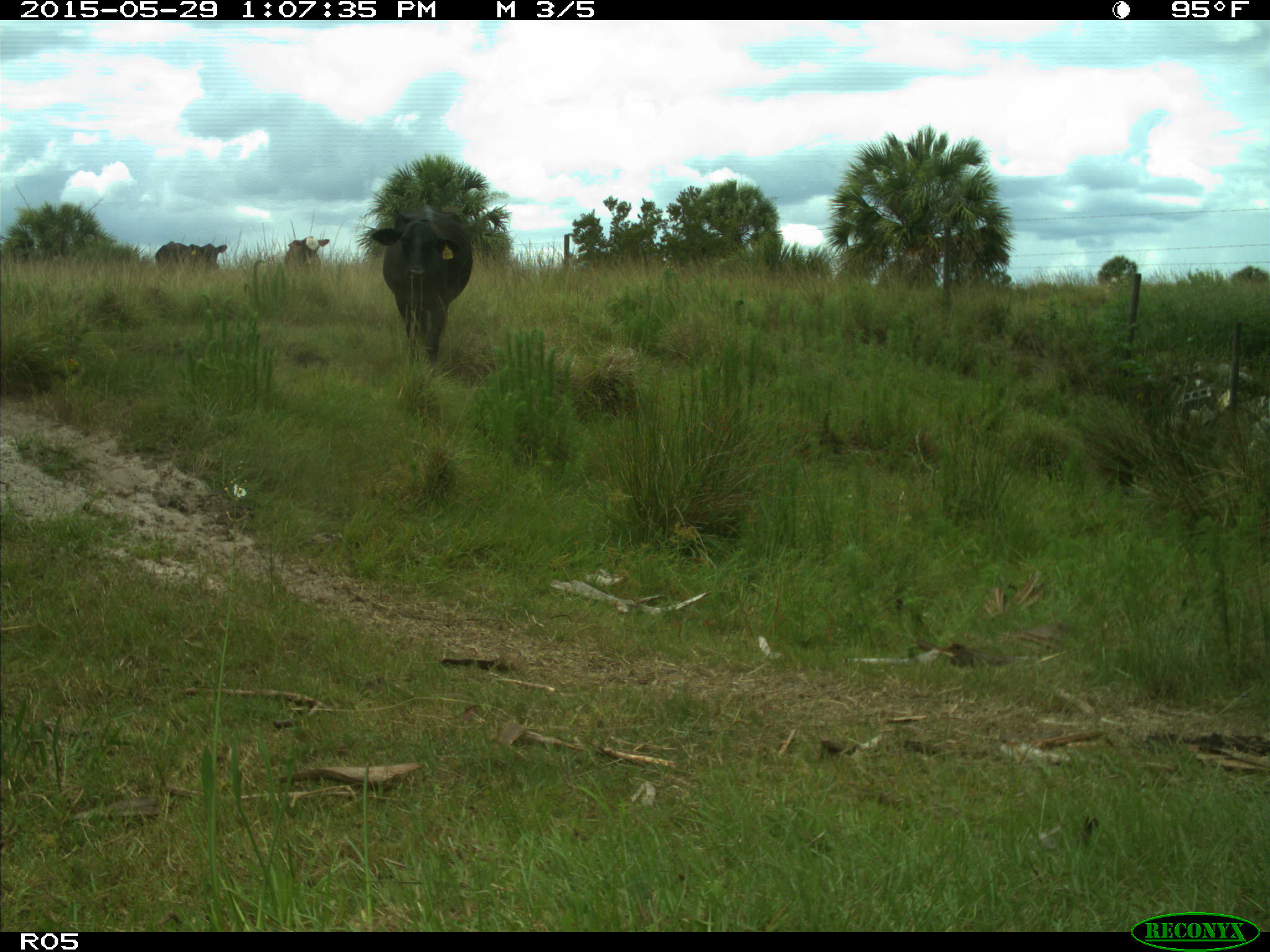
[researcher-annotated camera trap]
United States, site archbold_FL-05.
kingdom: Animalia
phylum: Chordata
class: Mammalia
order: Artiodactyla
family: Bovidae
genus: Bos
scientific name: Bos taurus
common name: domestic cow